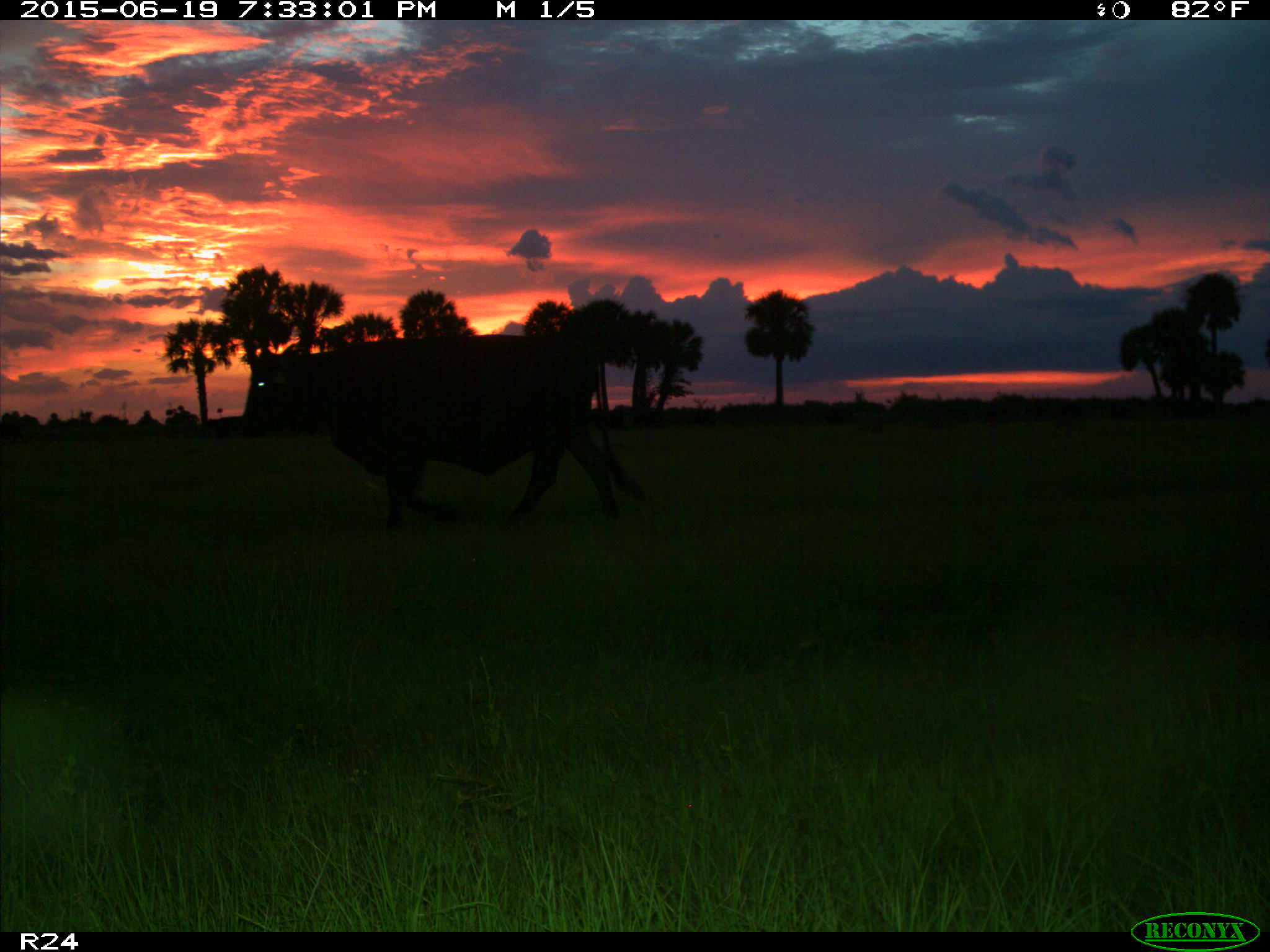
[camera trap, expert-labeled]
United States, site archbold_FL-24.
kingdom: Animalia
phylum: Chordata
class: Mammalia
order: Artiodactyla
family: Bovidae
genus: Bos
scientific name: Bos taurus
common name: domestic cow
Bos taurus (domestic cow).